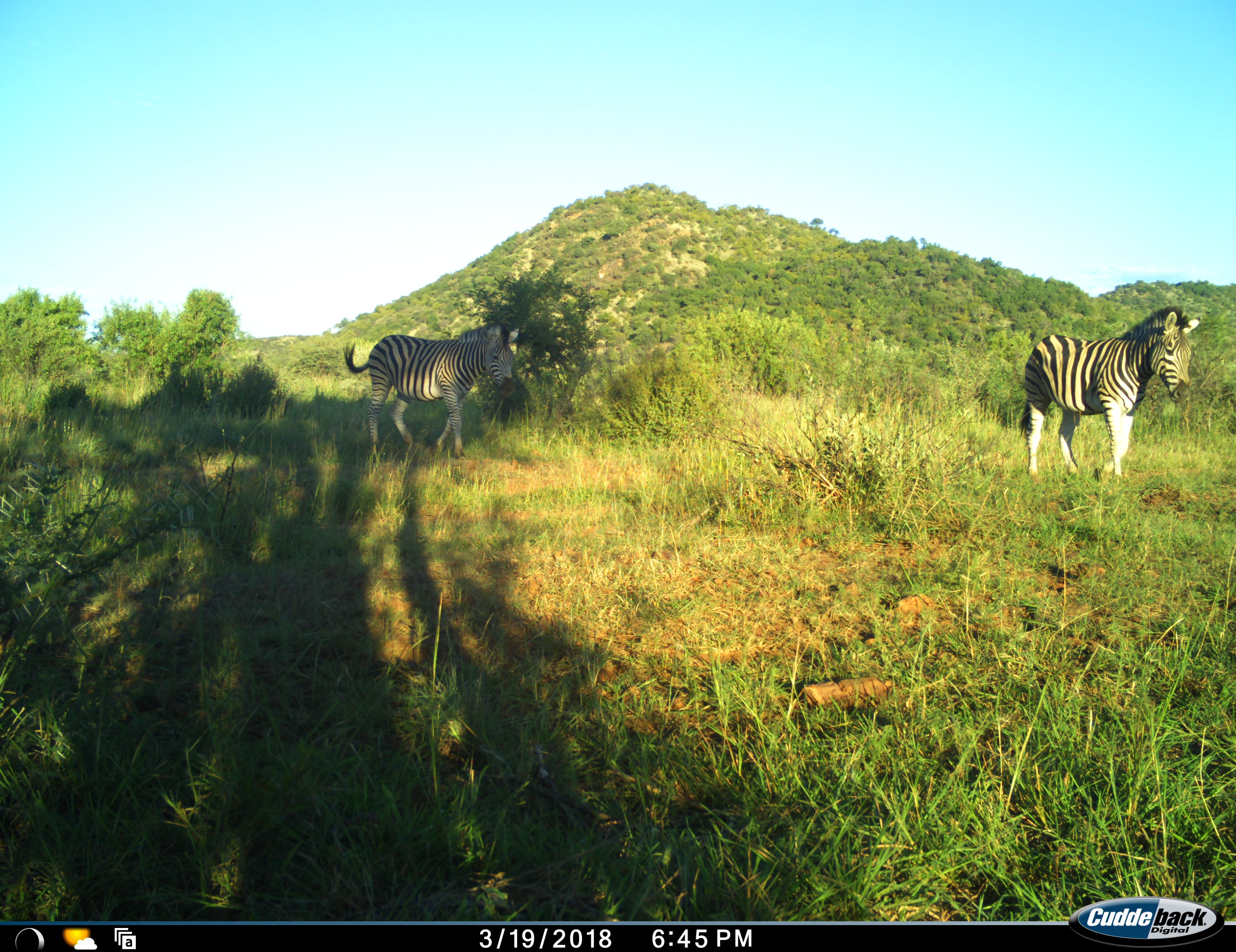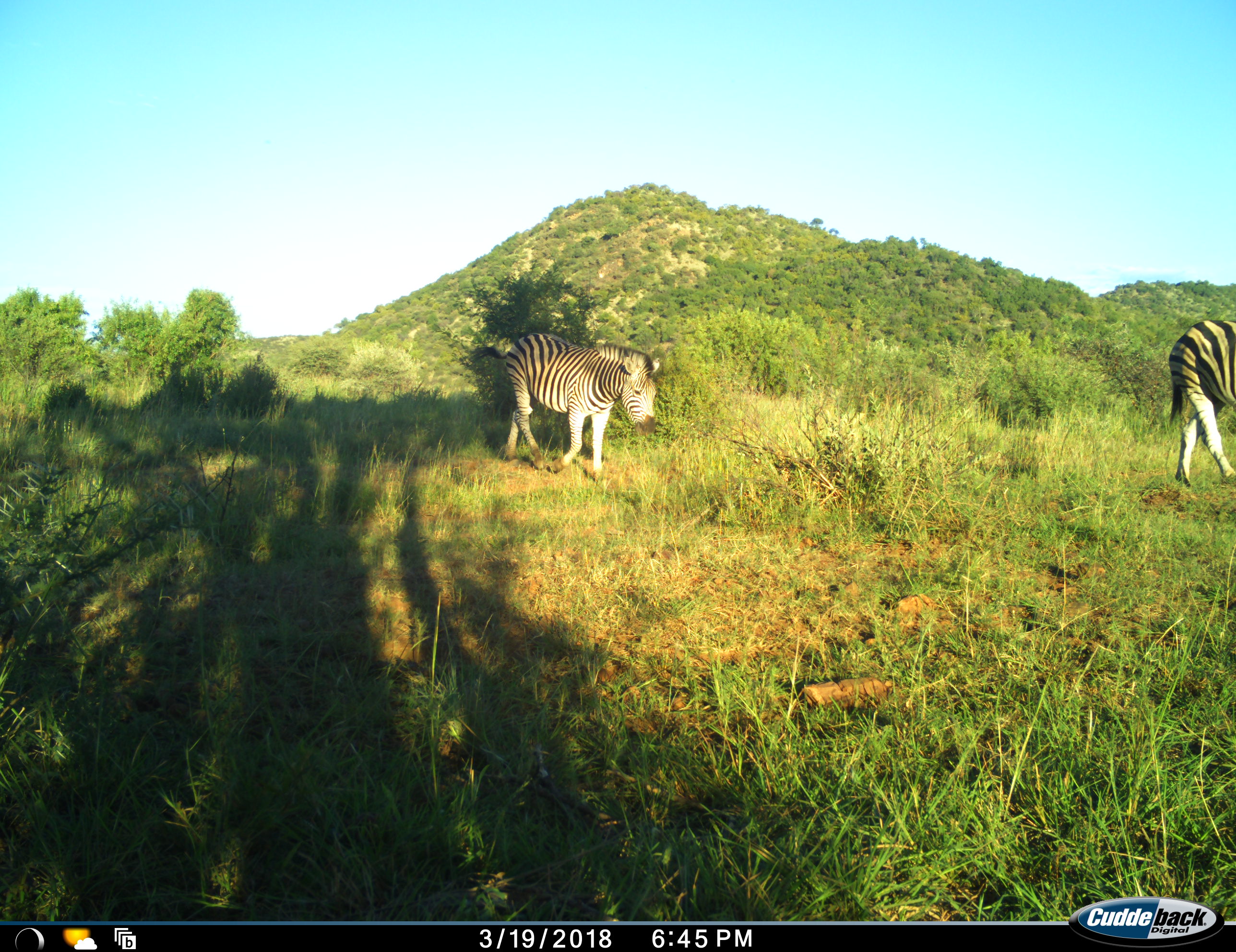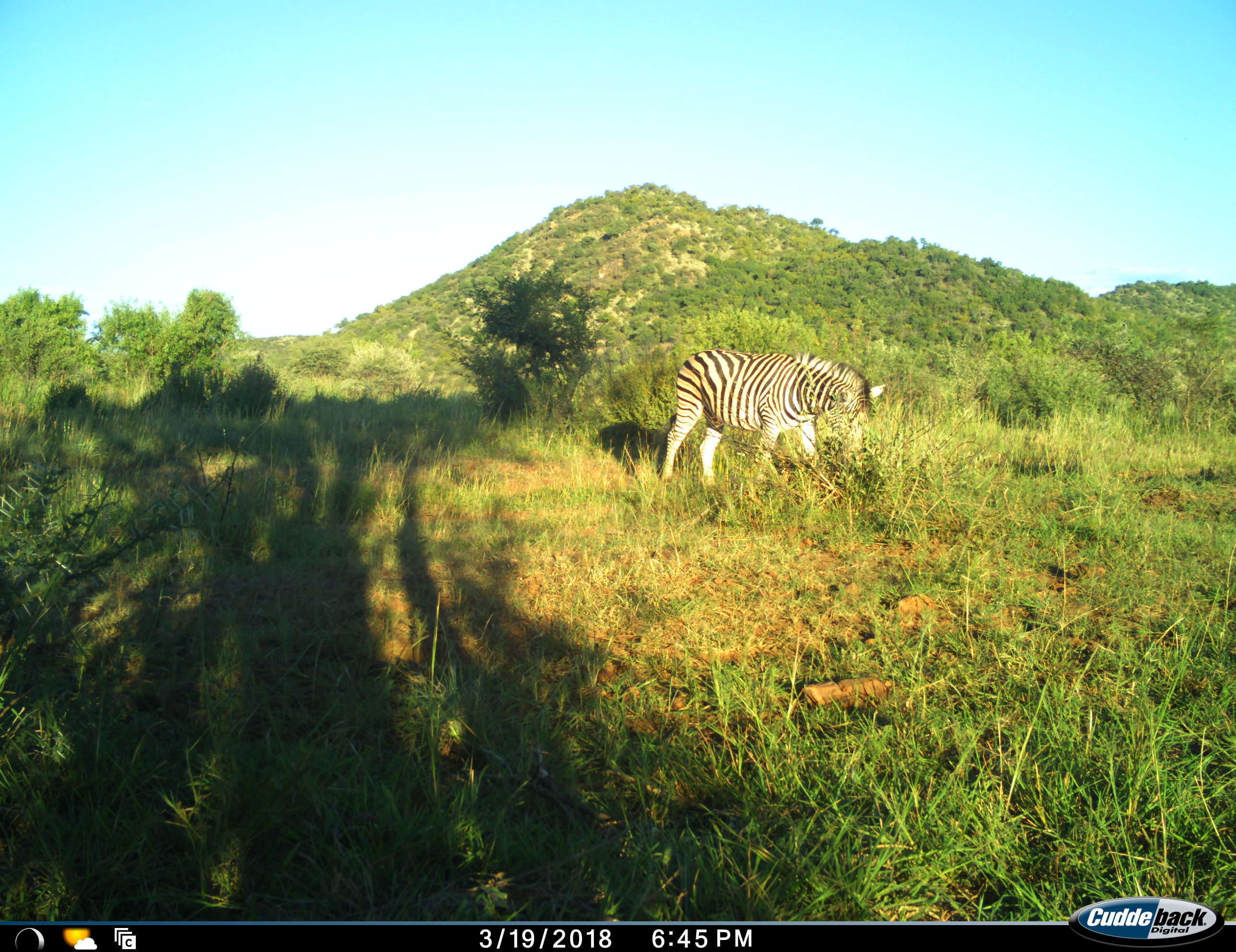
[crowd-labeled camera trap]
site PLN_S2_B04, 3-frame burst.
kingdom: Animalia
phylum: Chordata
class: Mammalia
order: Perissodactyla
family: Equidae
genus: Equus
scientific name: Equus quagga burchellii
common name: burchell's zebra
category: zebraburchells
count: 2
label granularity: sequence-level